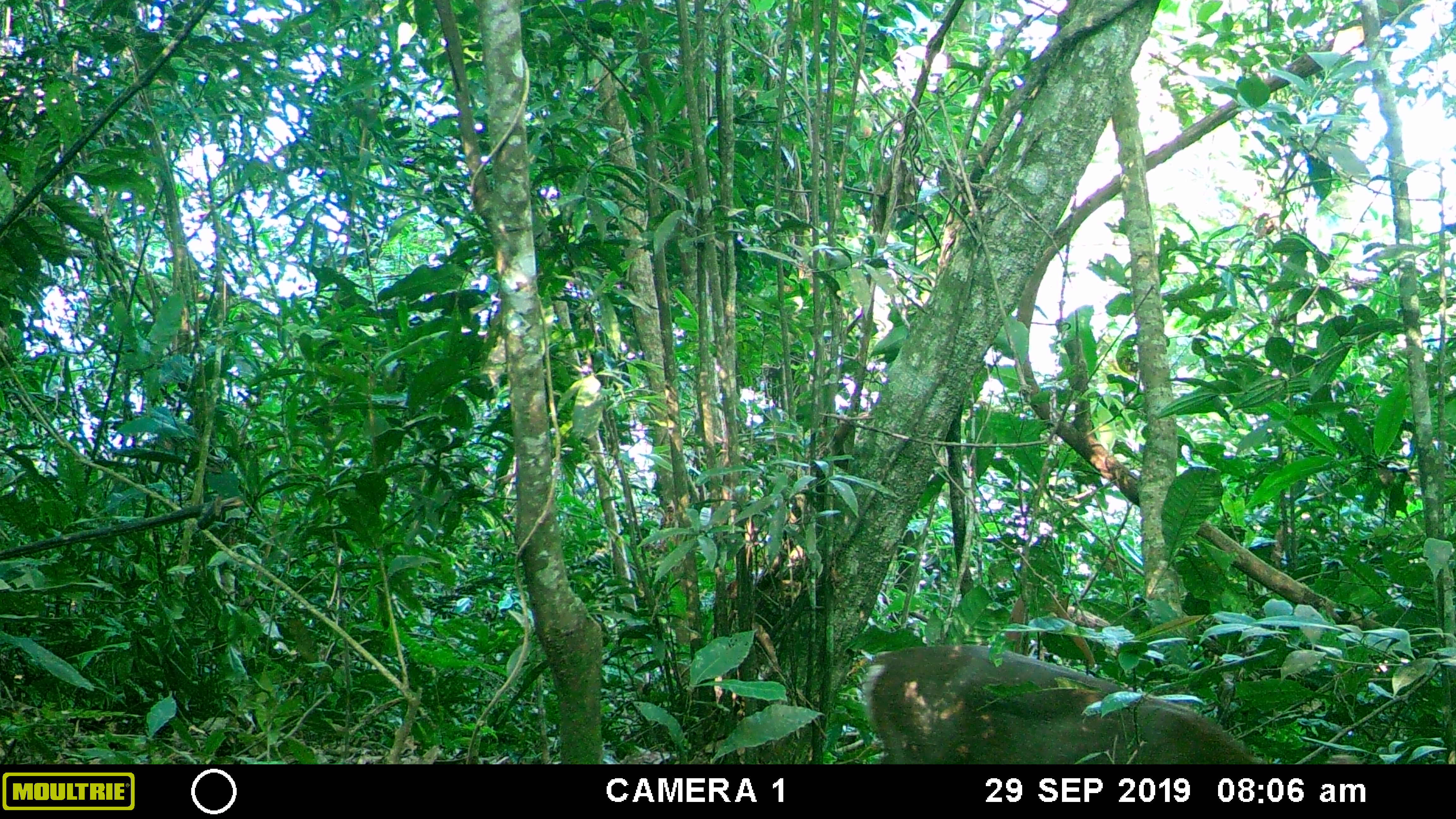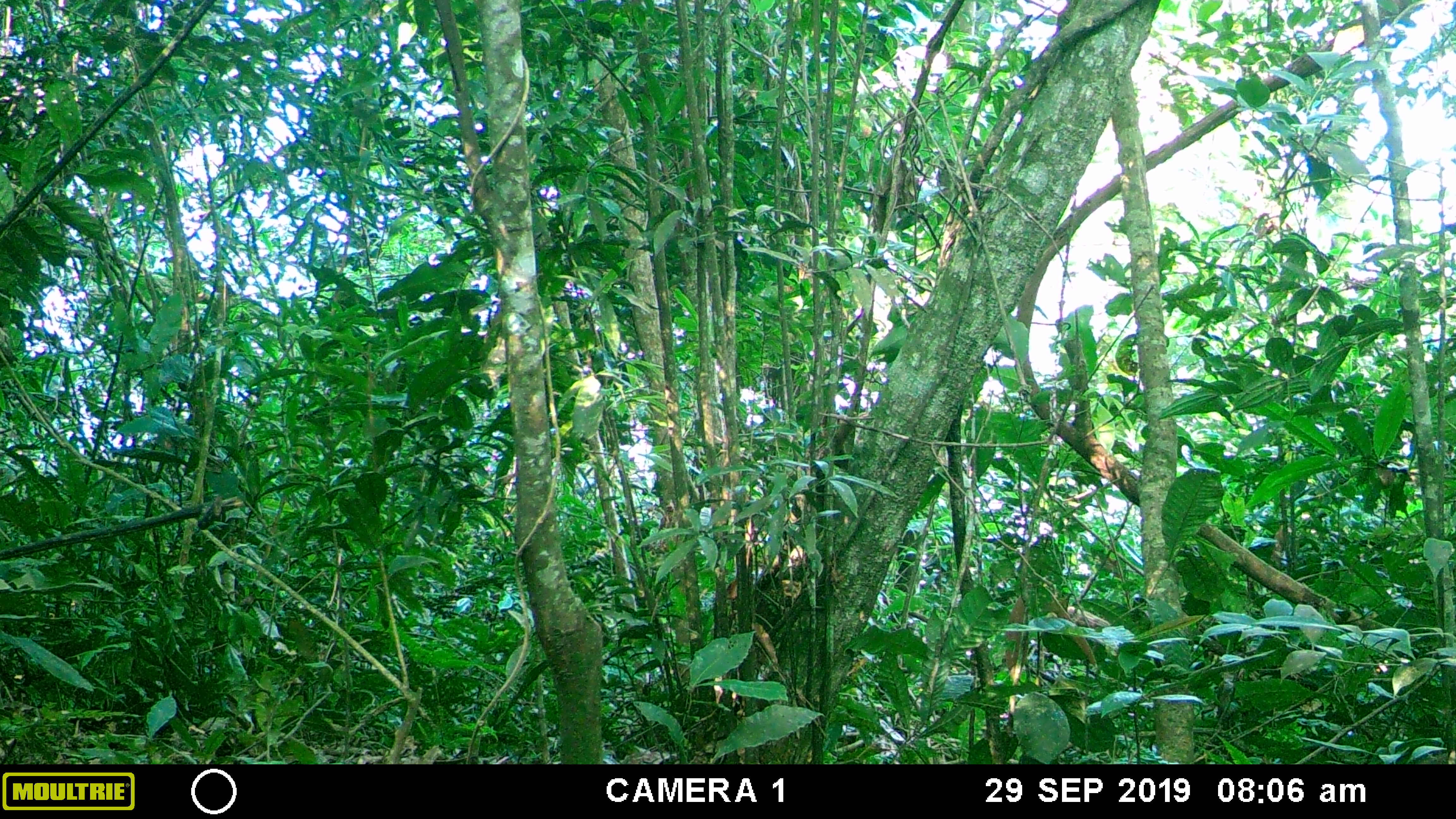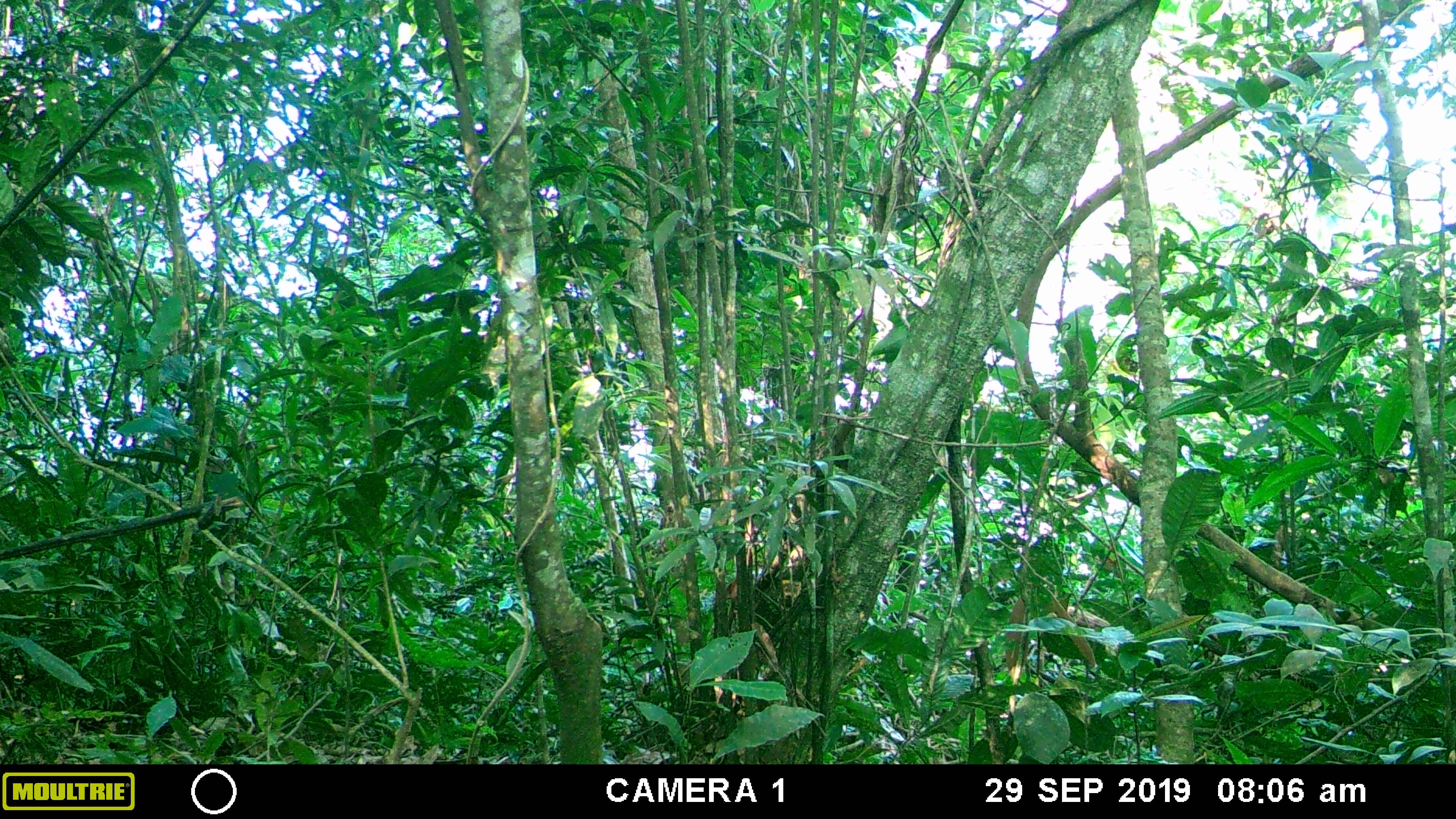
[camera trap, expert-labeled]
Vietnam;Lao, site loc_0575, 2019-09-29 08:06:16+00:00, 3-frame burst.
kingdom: Animalia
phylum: Chordata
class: Mammalia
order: Artiodactyla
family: Cervidae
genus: Muntiacus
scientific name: Muntiacus rooseveltorum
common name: roosevelt's muntjac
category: roosevelts muntjac group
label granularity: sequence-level